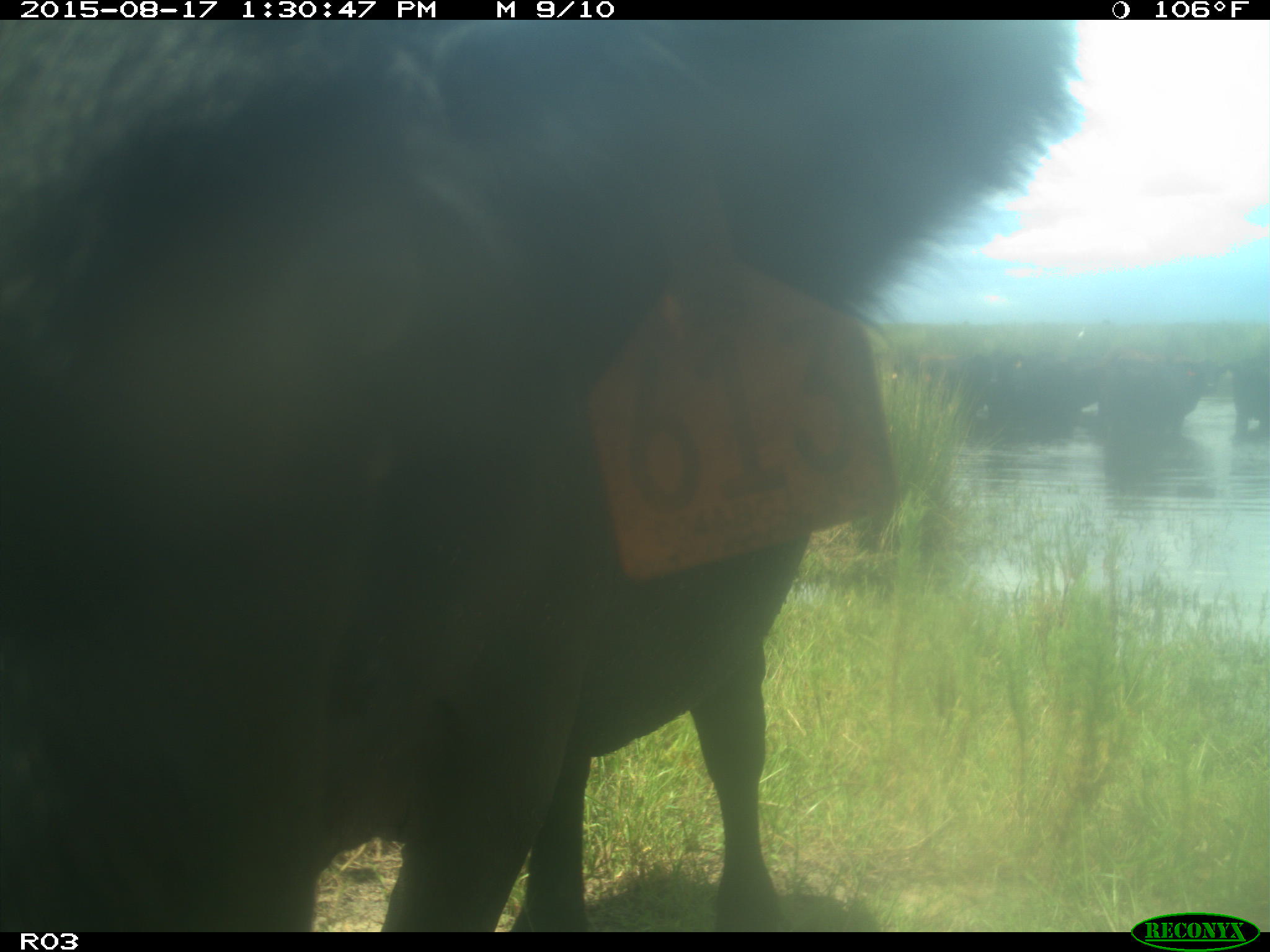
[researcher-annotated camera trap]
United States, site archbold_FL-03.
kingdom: Animalia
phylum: Chordata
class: Mammalia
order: Artiodactyla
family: Bovidae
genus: Bos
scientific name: Bos taurus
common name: domestic cow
Bos taurus (domestic cow).